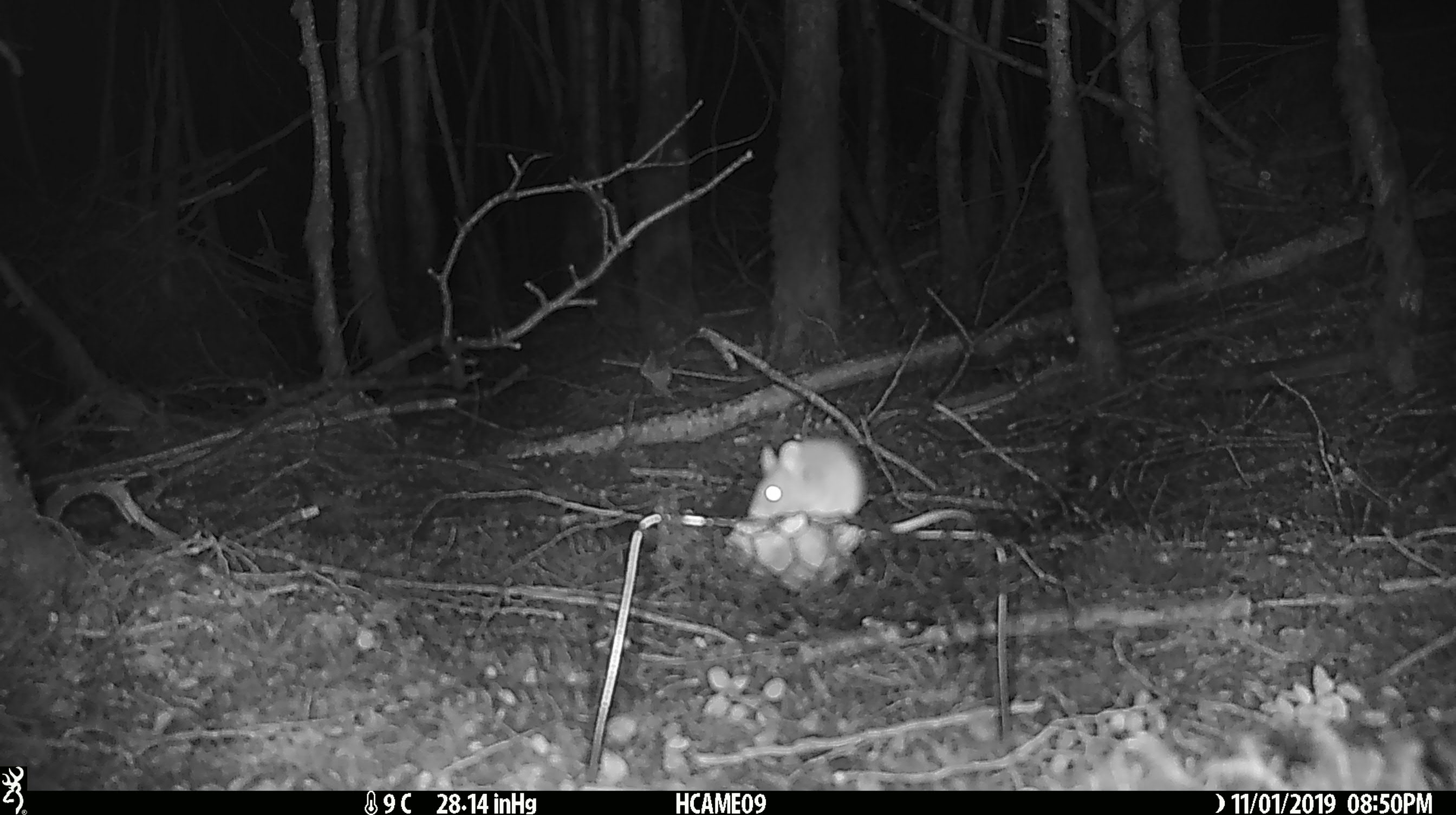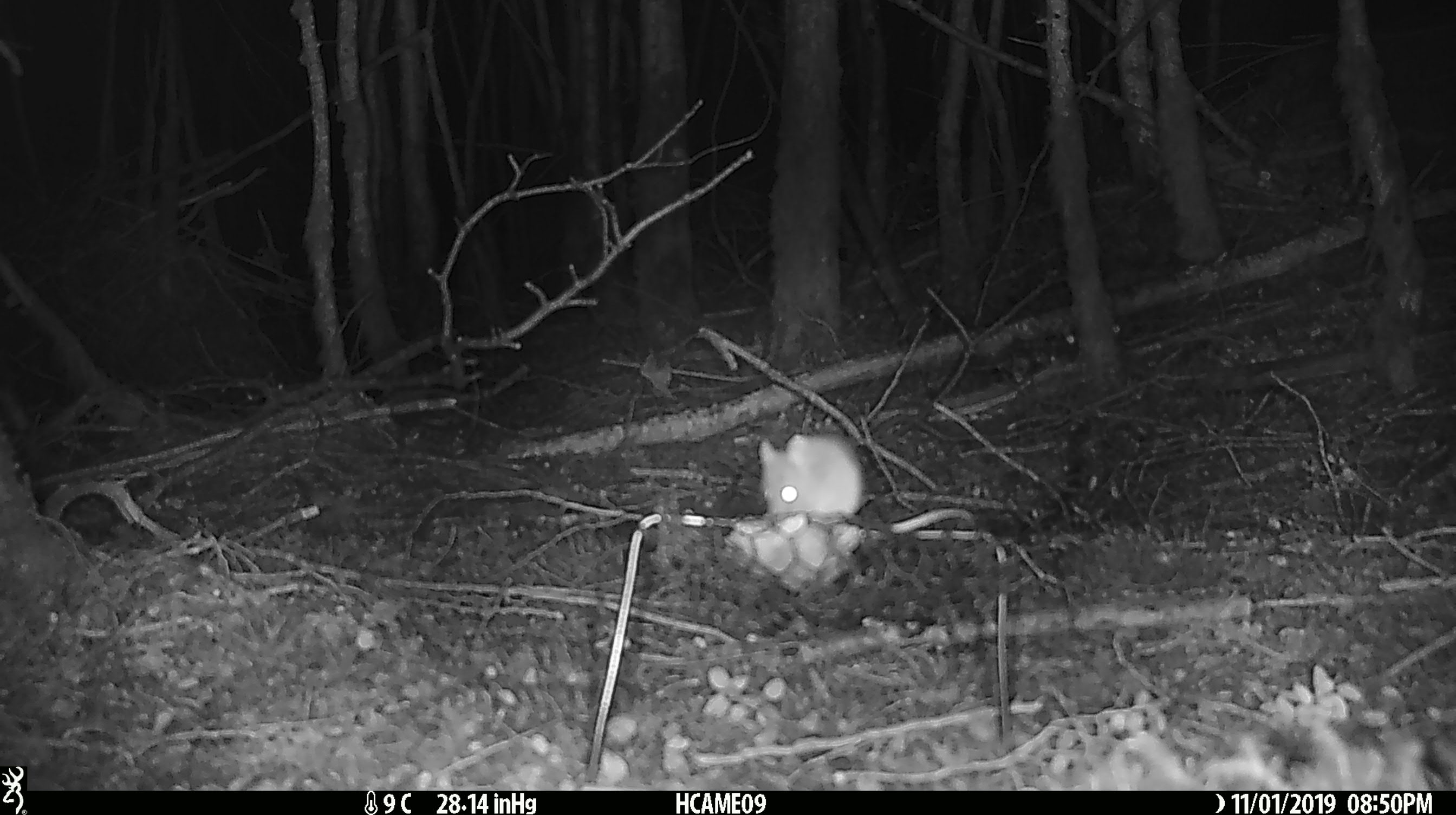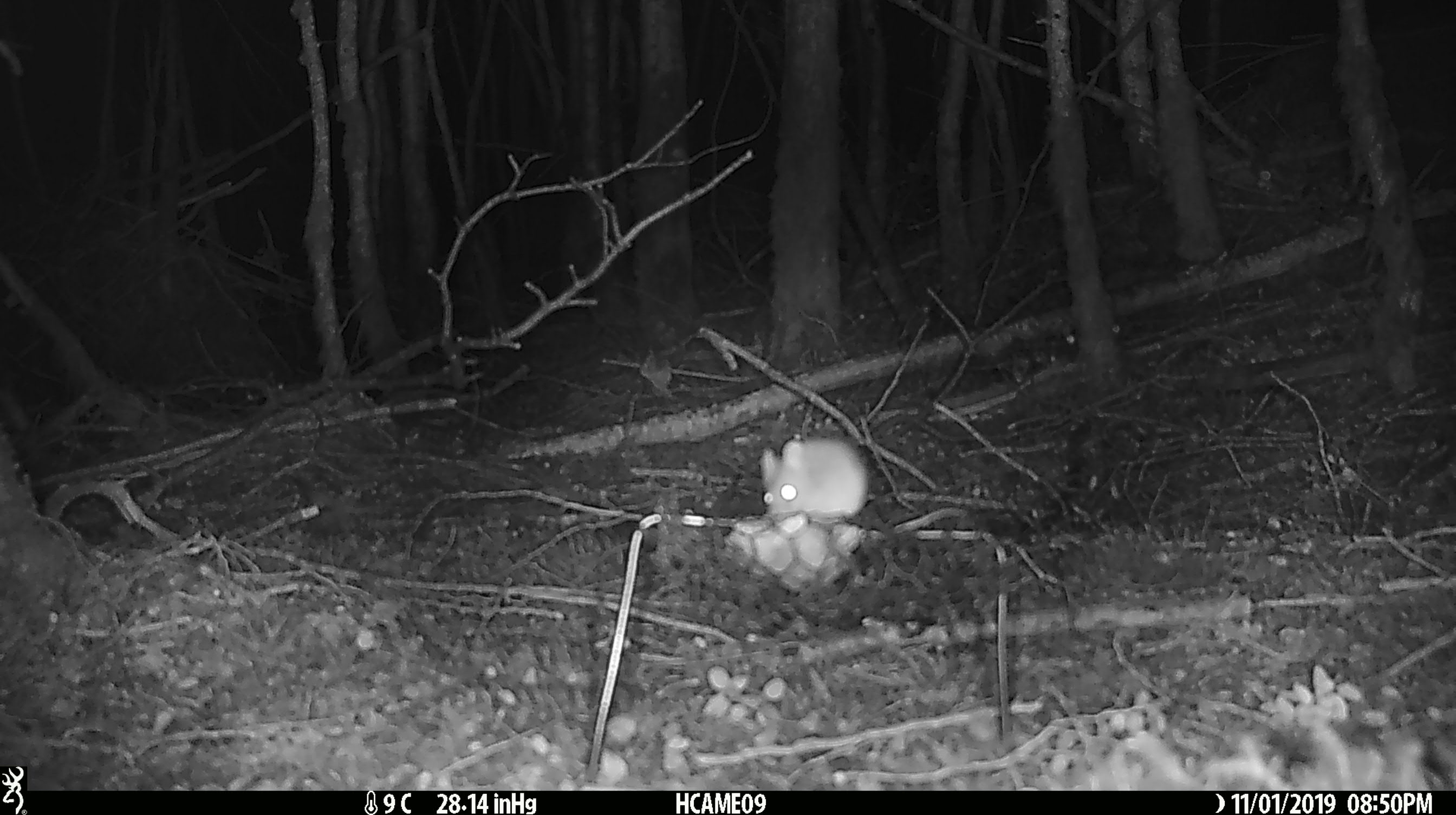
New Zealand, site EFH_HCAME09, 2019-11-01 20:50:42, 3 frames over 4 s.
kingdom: Animalia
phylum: Chordata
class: Mammalia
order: Rodentia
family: Muridae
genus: Mus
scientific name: Mus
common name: mouse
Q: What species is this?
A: Mouse (Mus).